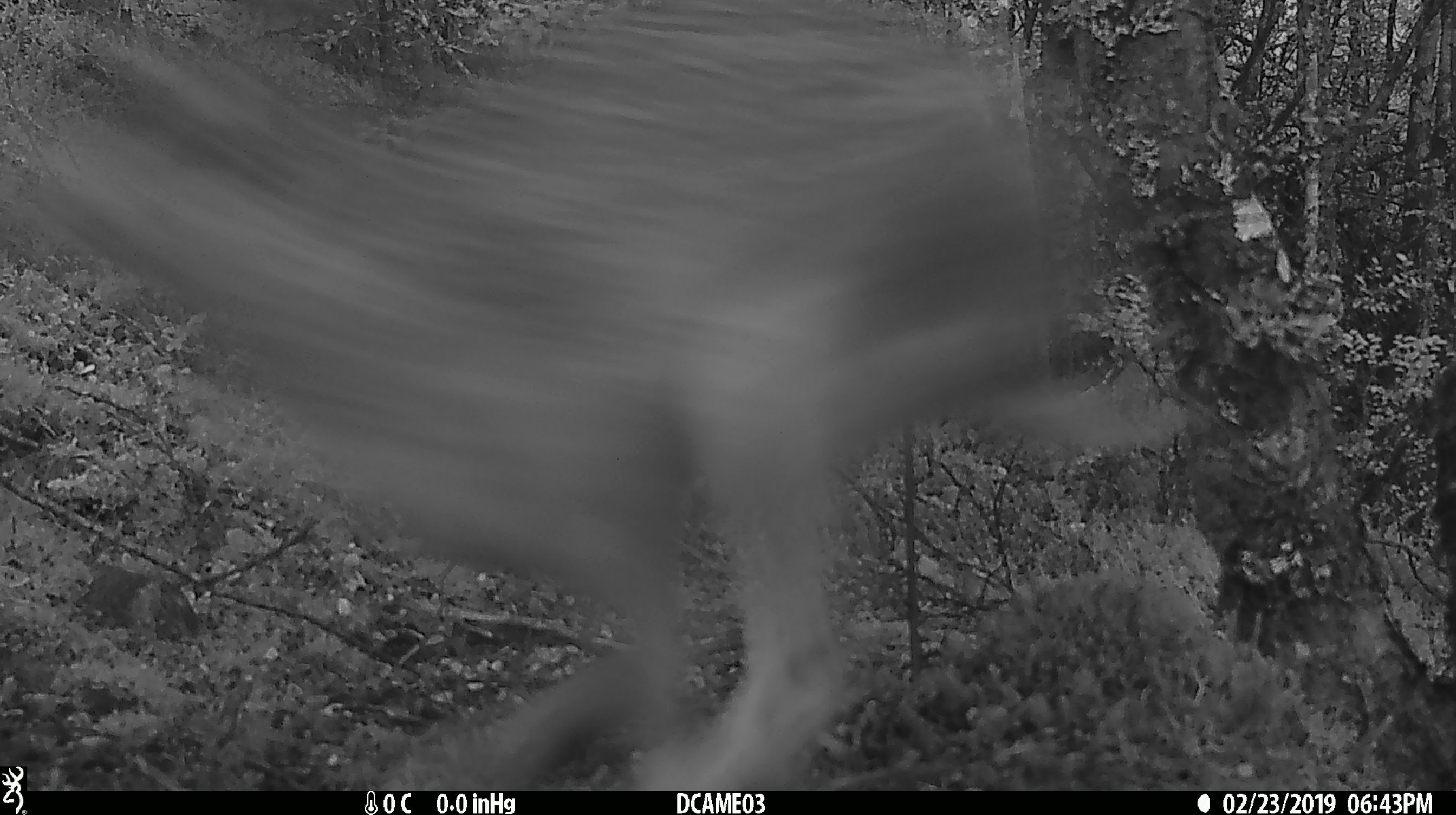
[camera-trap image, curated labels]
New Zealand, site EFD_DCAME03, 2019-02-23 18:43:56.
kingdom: Animalia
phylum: Chordata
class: Mammalia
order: Lagomorpha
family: Leporidae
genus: Lepus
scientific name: Lepus europaeus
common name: brown hare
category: hare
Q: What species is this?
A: Hare (brown hare) (Lepus europaeus).